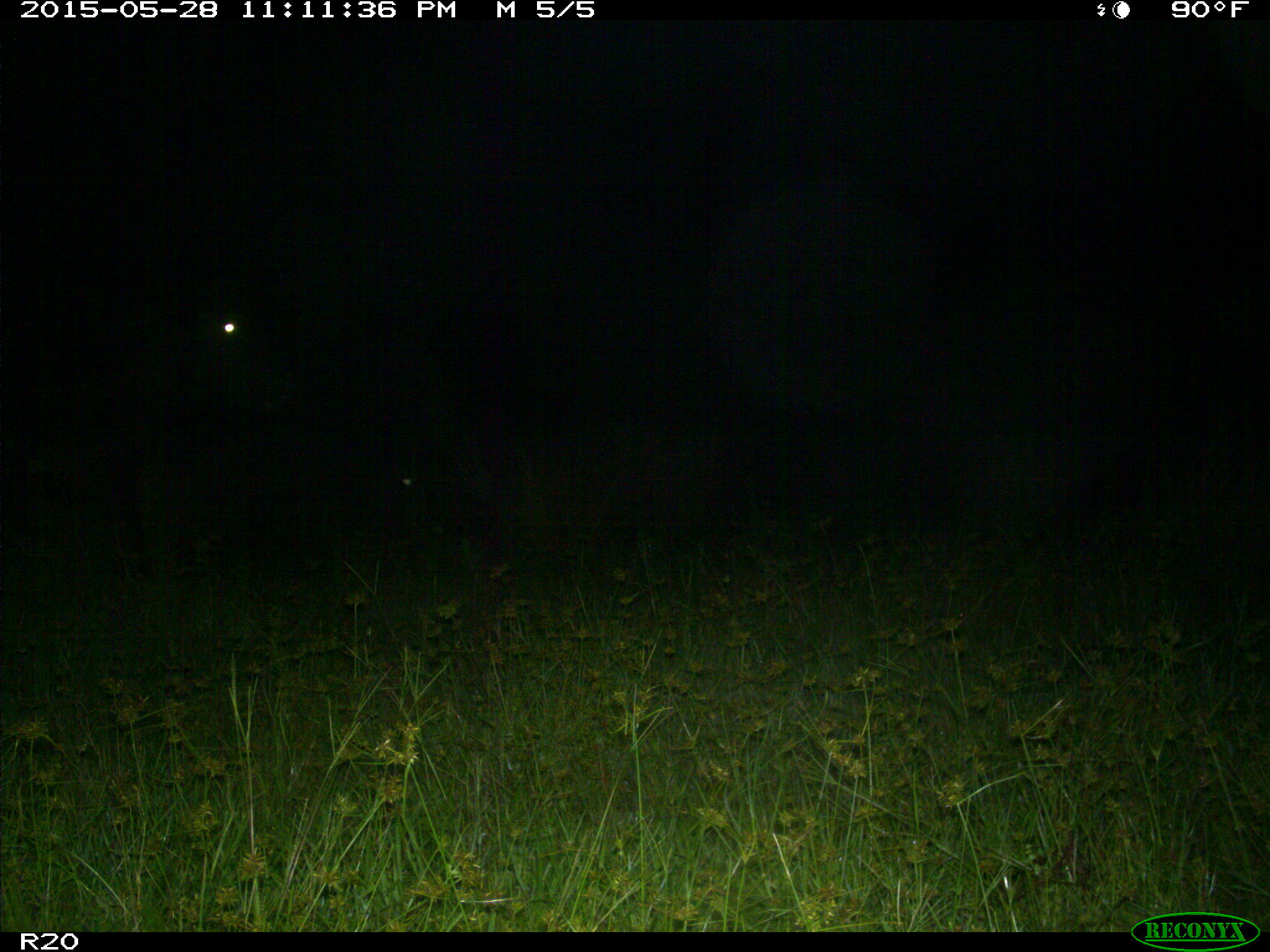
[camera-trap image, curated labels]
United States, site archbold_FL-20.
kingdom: Animalia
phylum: Chordata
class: Mammalia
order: Artiodactyla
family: Bovidae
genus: Bos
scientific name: Bos taurus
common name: domestic cow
Bos taurus (domestic cow).